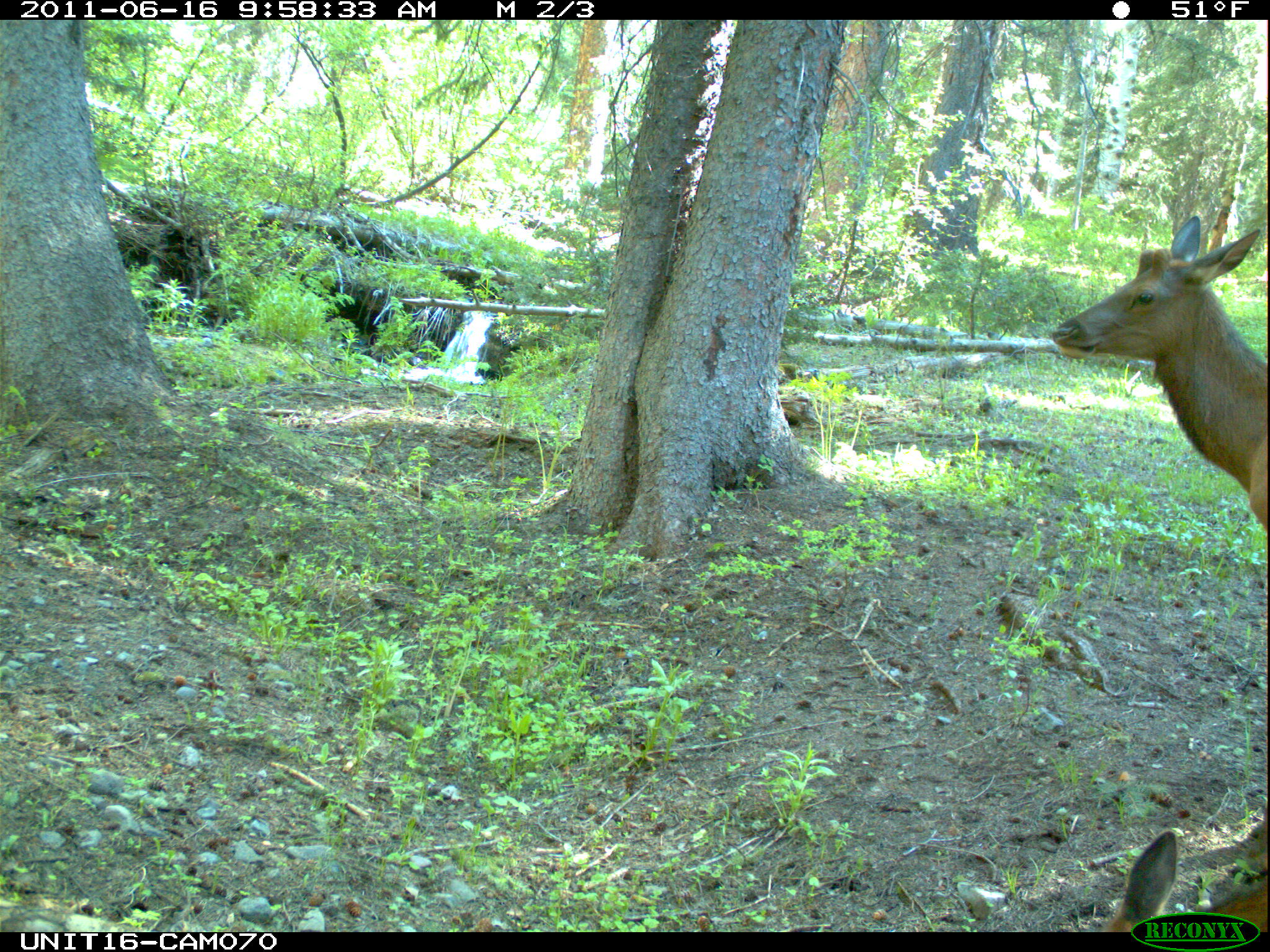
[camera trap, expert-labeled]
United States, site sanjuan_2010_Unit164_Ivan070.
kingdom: Animalia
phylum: Chordata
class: Mammalia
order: Artiodactyla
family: Cervidae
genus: Cervus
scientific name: Cervus elaphus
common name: red deer